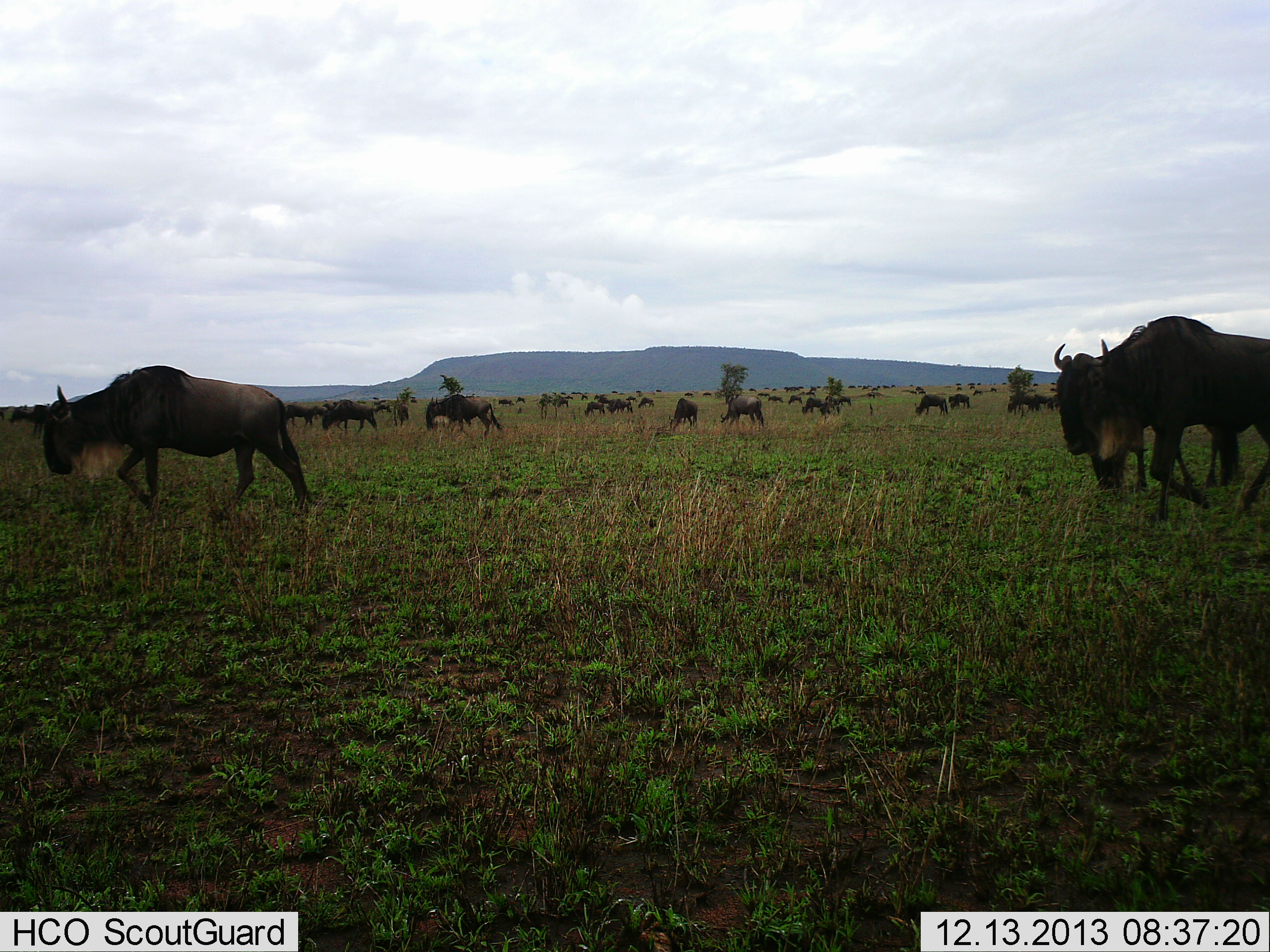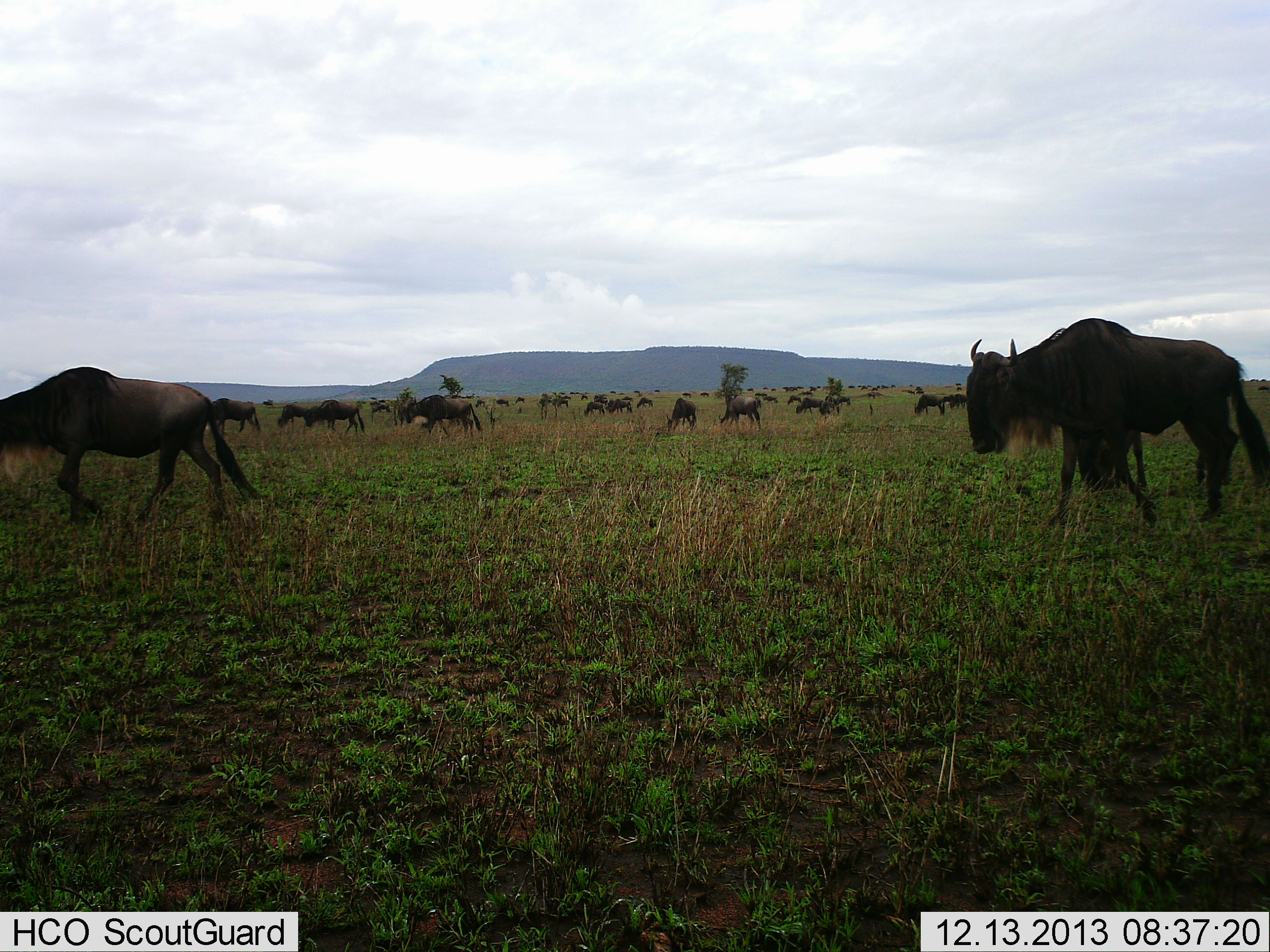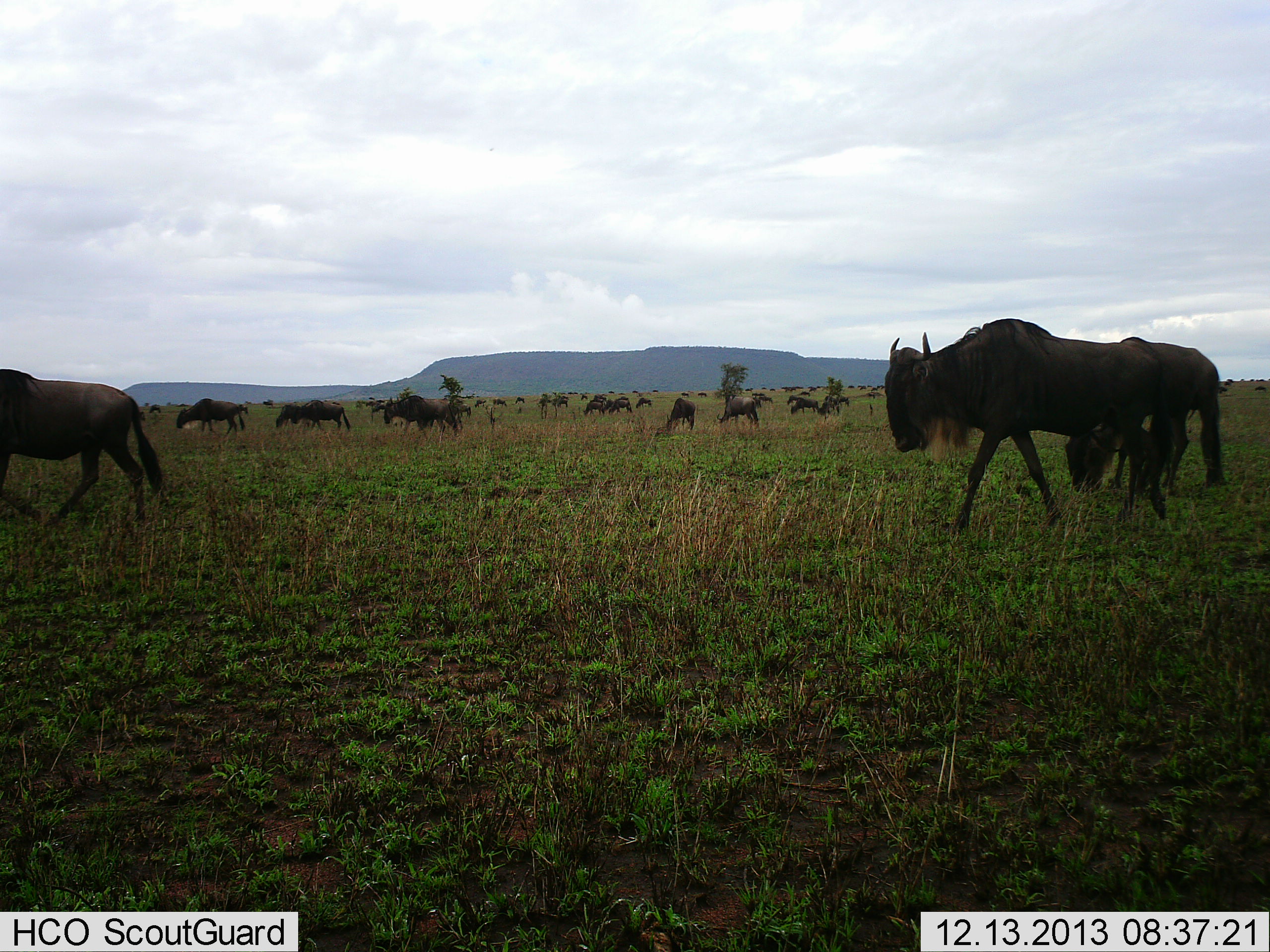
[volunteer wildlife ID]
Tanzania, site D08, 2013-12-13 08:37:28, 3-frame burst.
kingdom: Animalia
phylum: Chordata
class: Mammalia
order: Artiodactyla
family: Bovidae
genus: Connochaetes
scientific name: Connochaetes taurinus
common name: blue wildebeest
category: wildebeest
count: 11-50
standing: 50%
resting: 10%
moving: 100%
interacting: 10%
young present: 0%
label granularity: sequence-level